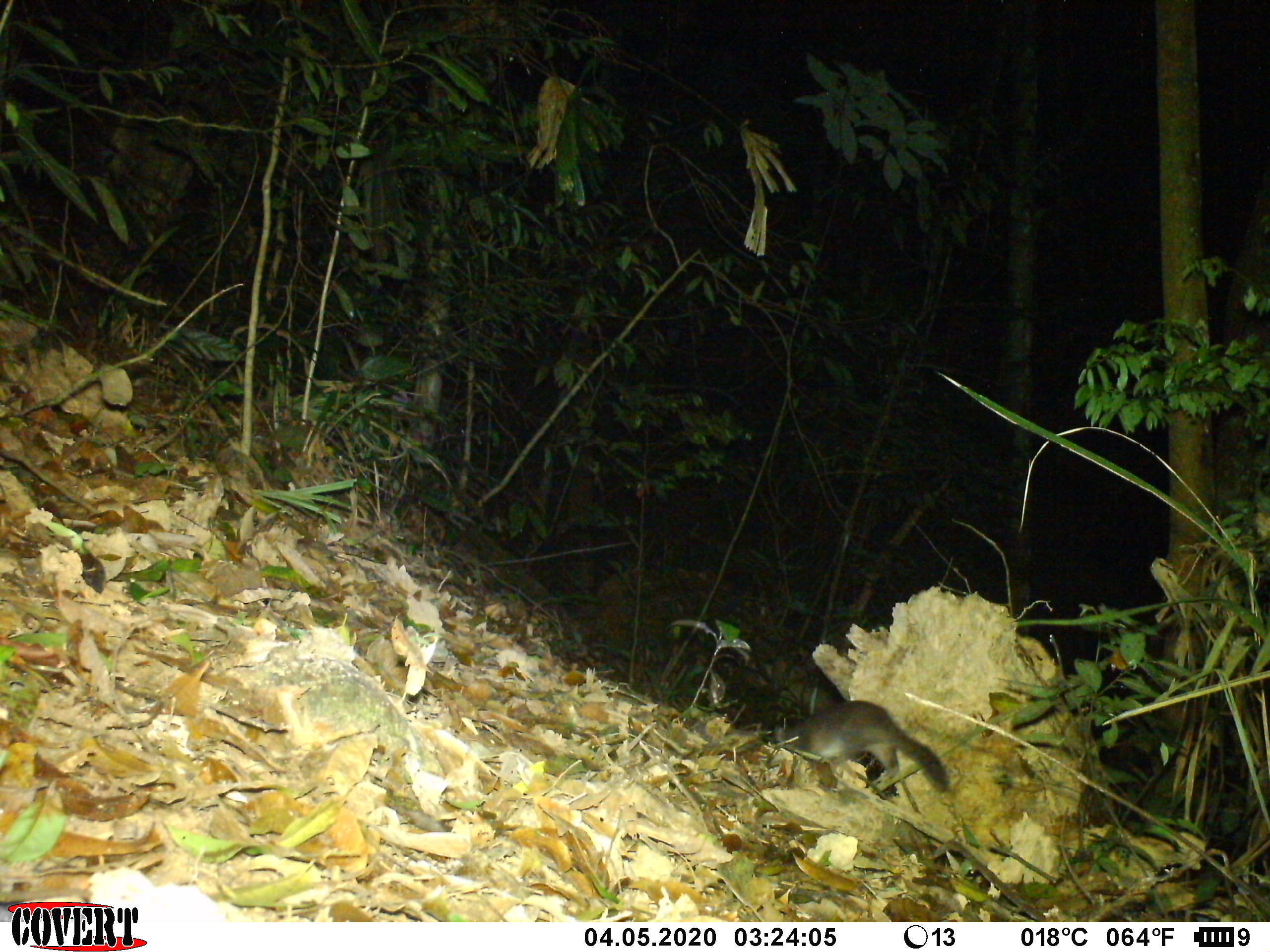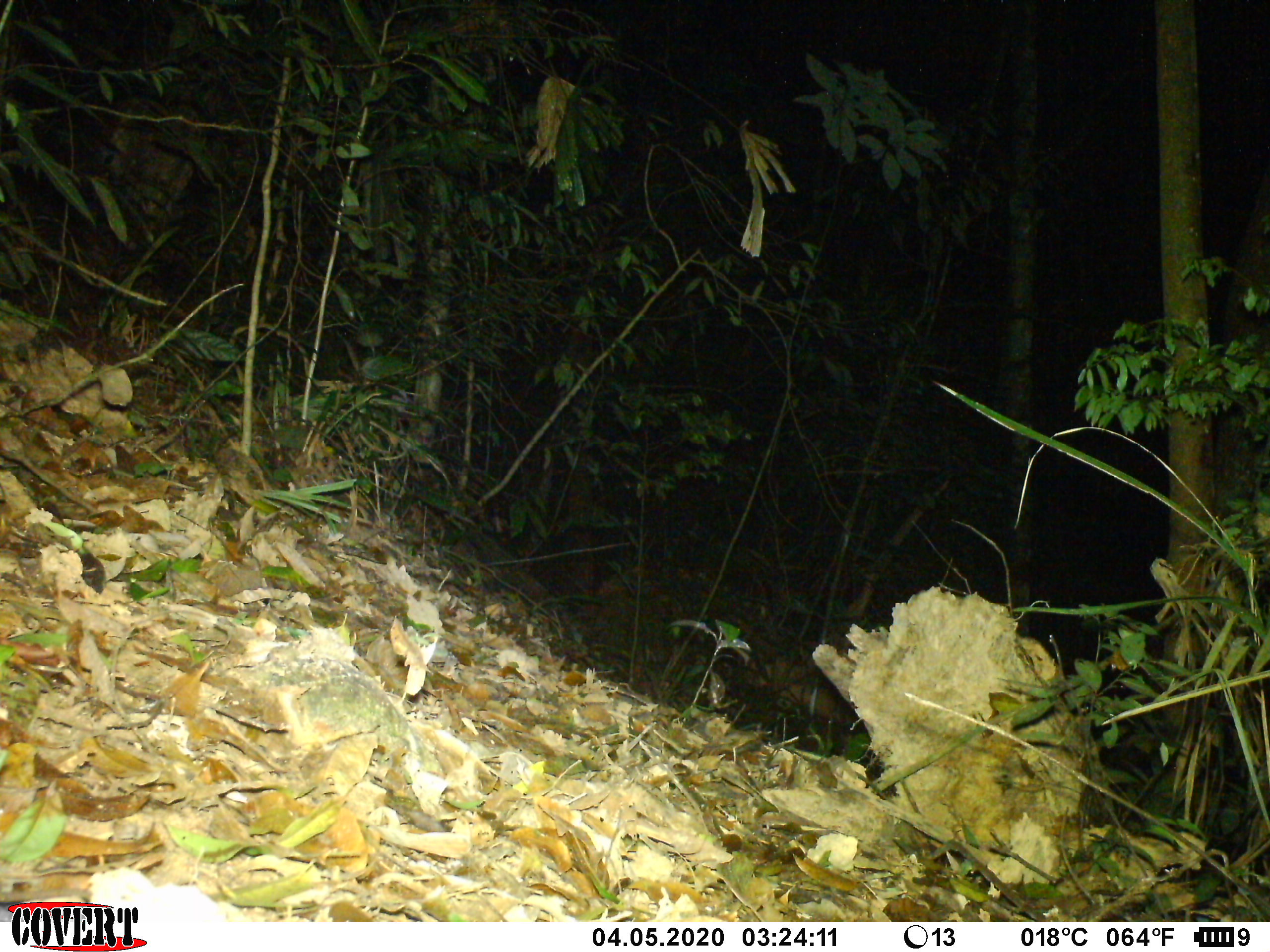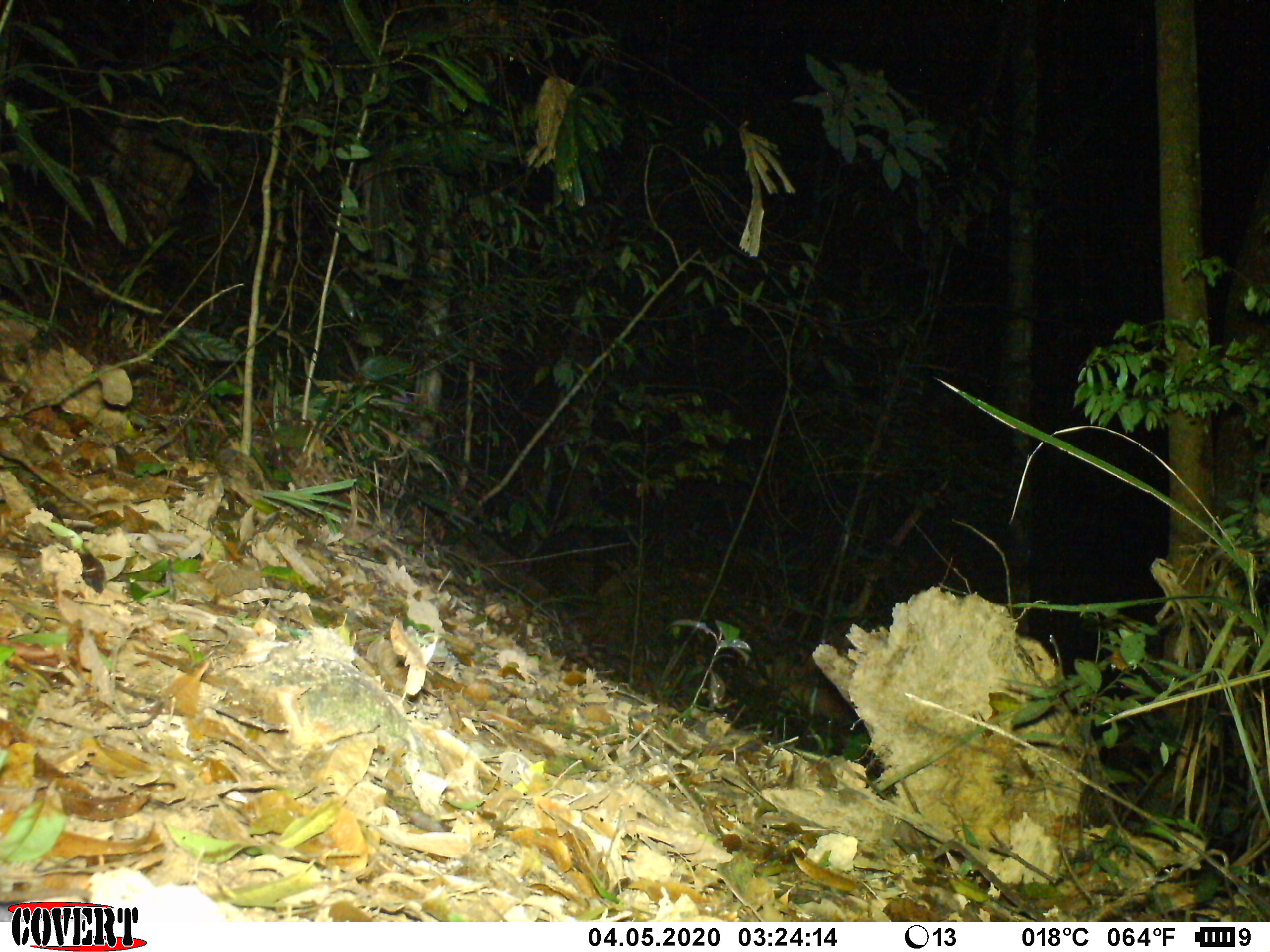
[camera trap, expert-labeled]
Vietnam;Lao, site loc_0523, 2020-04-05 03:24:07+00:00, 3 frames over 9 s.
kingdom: Animalia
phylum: Chordata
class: Mammalia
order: Carnivora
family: Mustelidae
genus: Melogale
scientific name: Melogale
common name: ferret badger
Ferret badger (Melogale). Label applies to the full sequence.